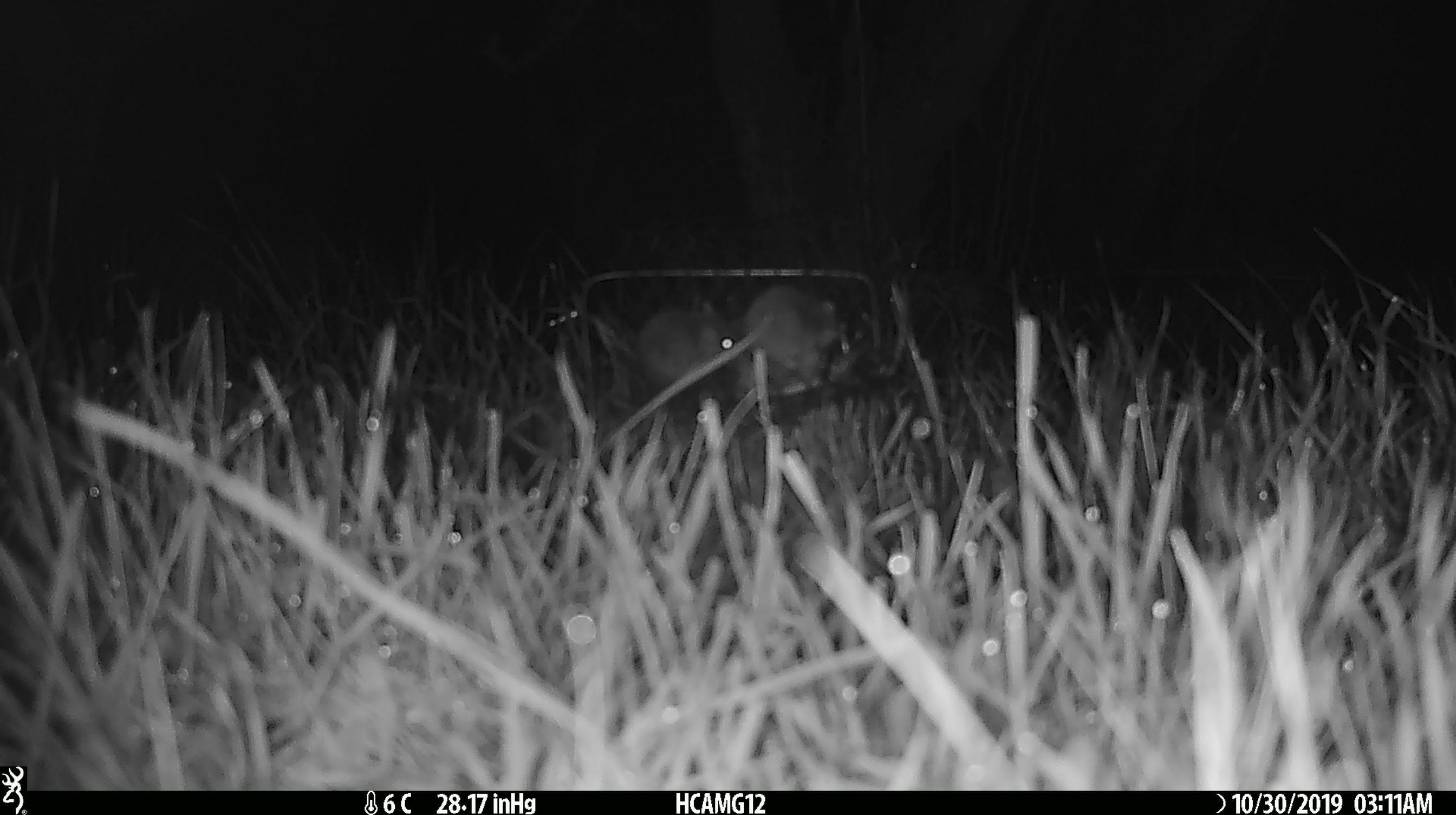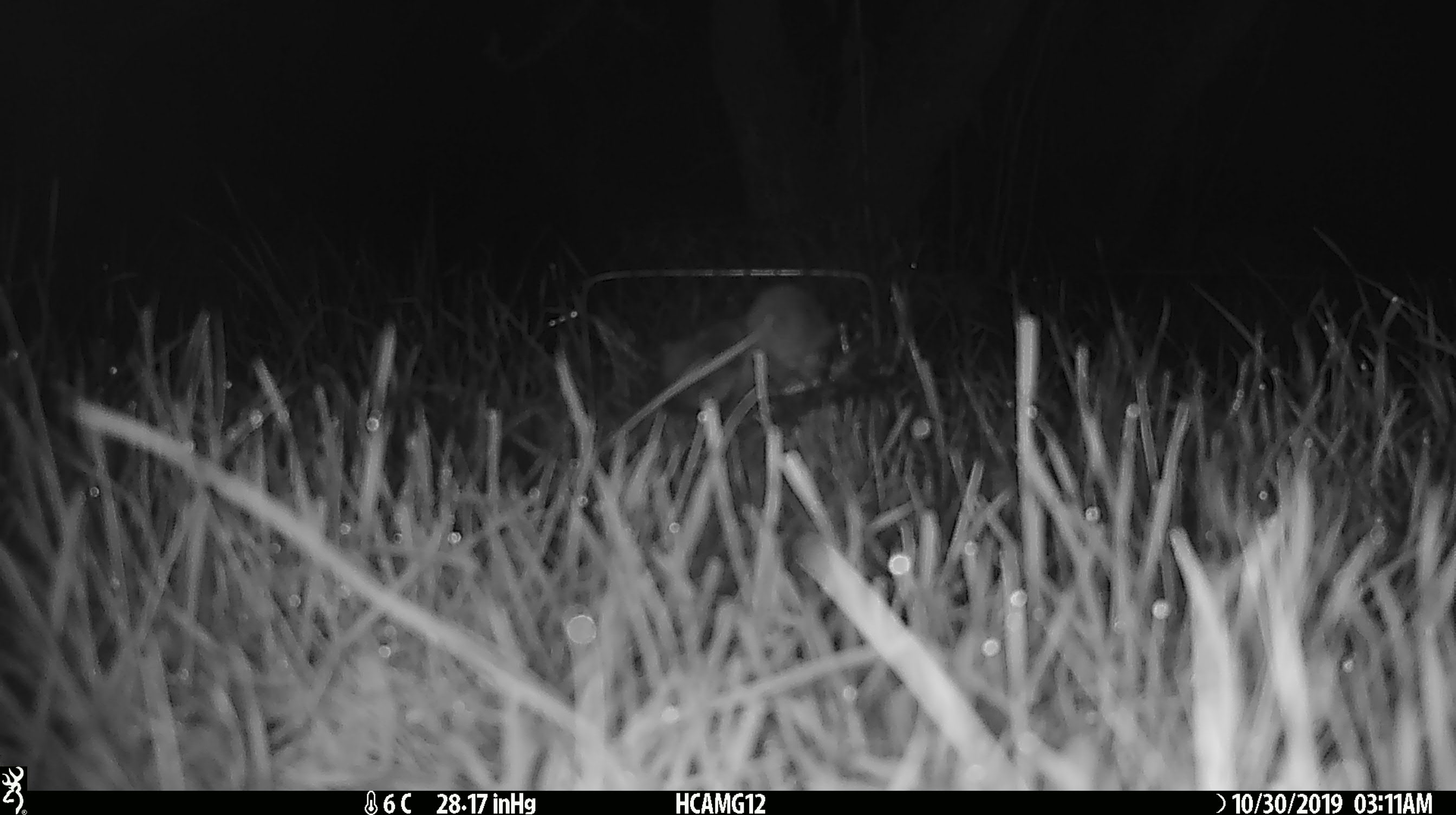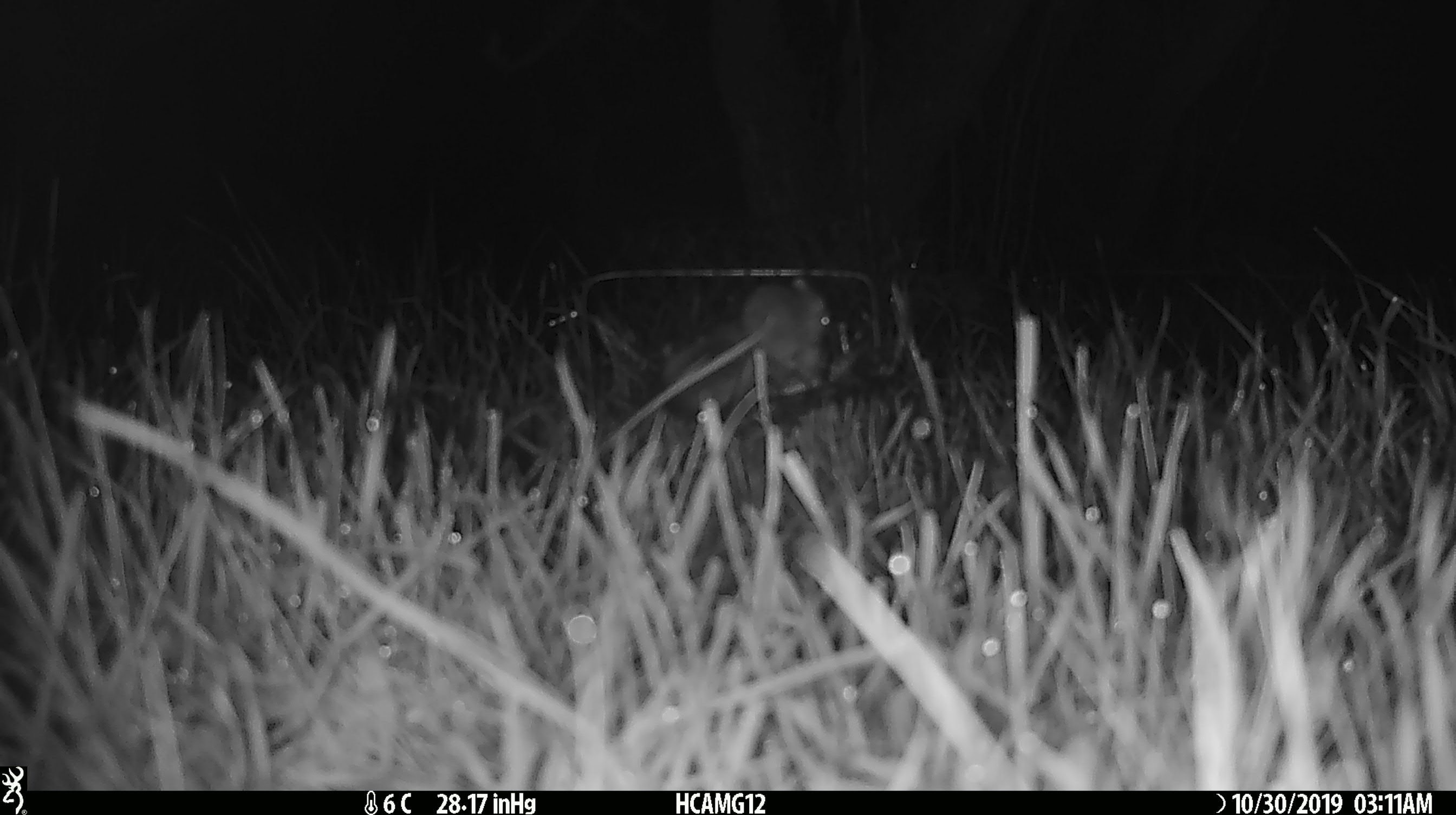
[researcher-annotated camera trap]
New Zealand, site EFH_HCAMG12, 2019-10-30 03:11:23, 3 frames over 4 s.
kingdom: Animalia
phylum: Chordata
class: Mammalia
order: Rodentia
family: Muridae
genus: Mus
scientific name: Mus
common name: mouse